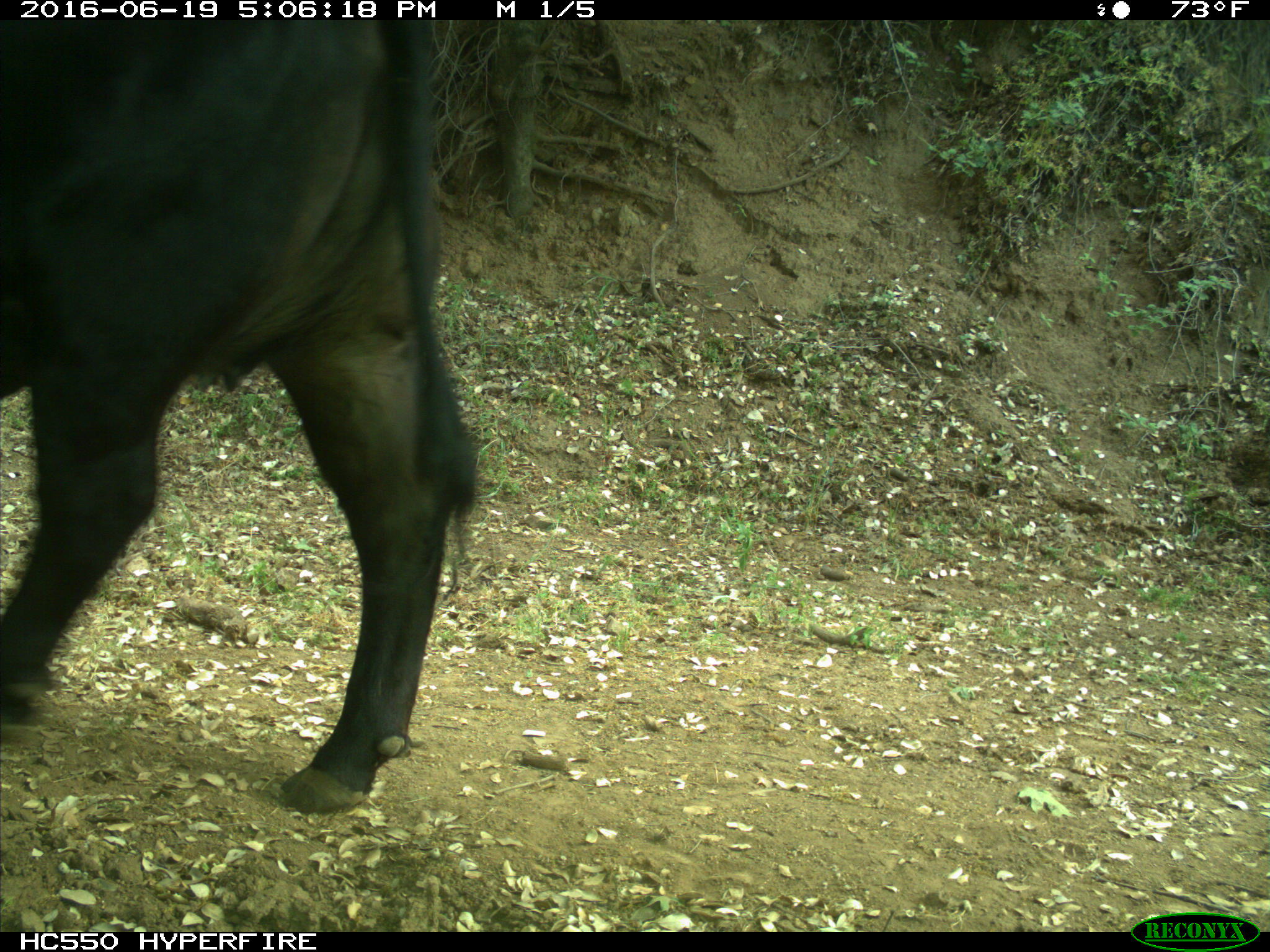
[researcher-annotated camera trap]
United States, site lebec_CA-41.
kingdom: Animalia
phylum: Chordata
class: Mammalia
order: Artiodactyla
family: Bovidae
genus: Bos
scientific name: Bos taurus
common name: domestic cow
Bos taurus (domestic cow).